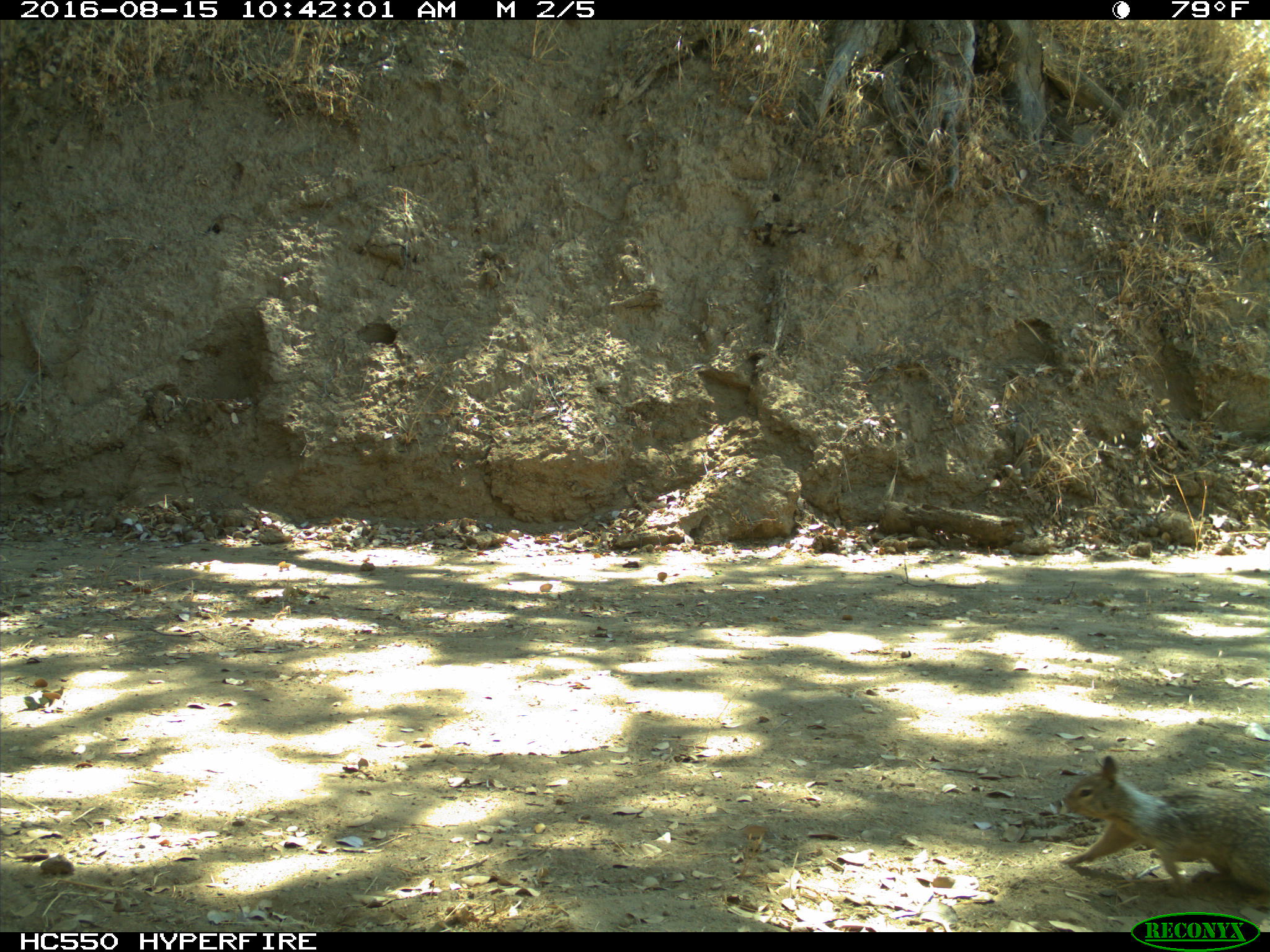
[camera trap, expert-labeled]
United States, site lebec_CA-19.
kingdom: Animalia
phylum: Chordata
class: Mammalia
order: Rodentia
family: Sciuridae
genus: Otospermophilus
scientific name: Otospermophilus beecheyi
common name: california ground squirrel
Otospermophilus beecheyi (california ground squirrel).